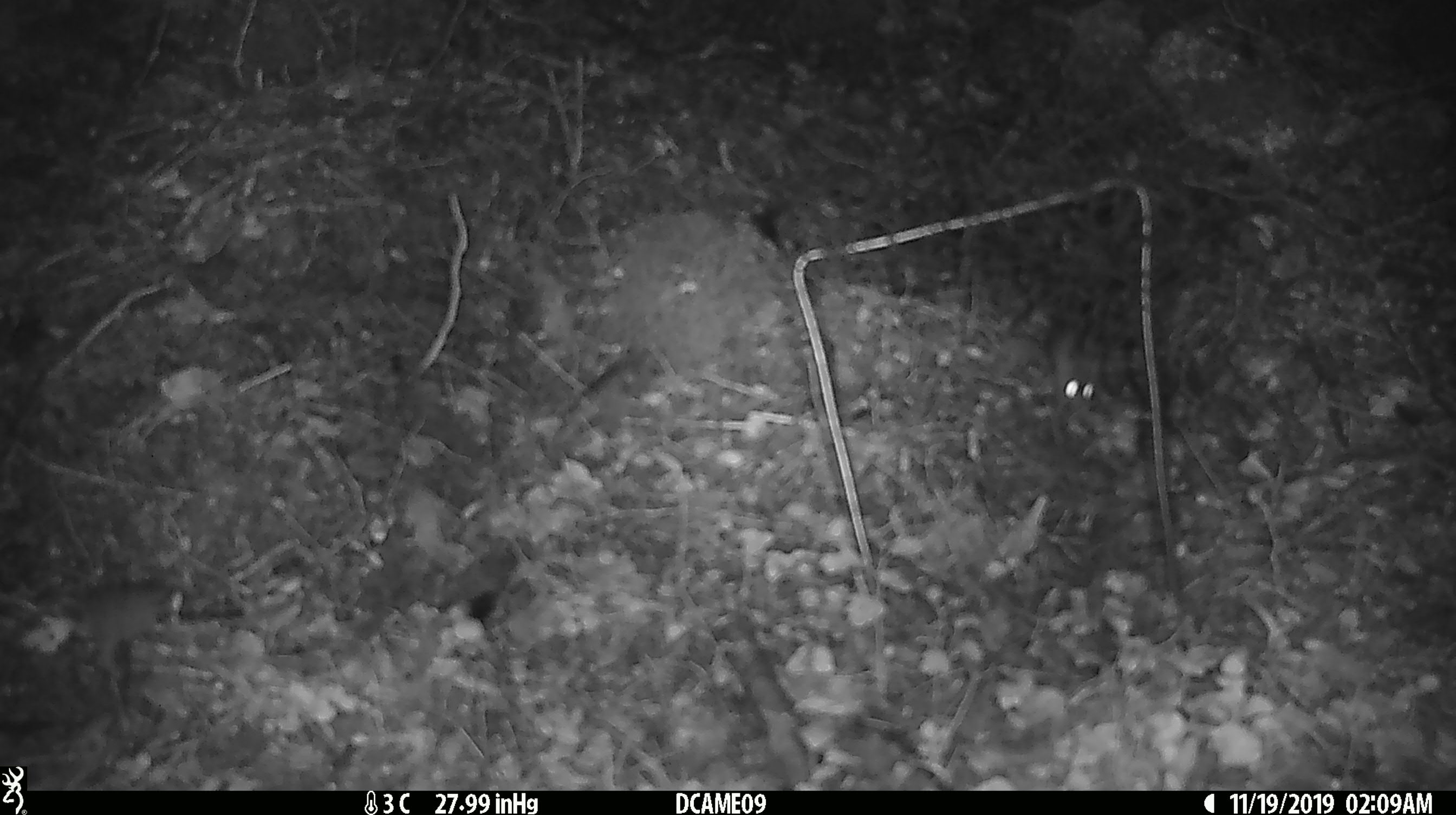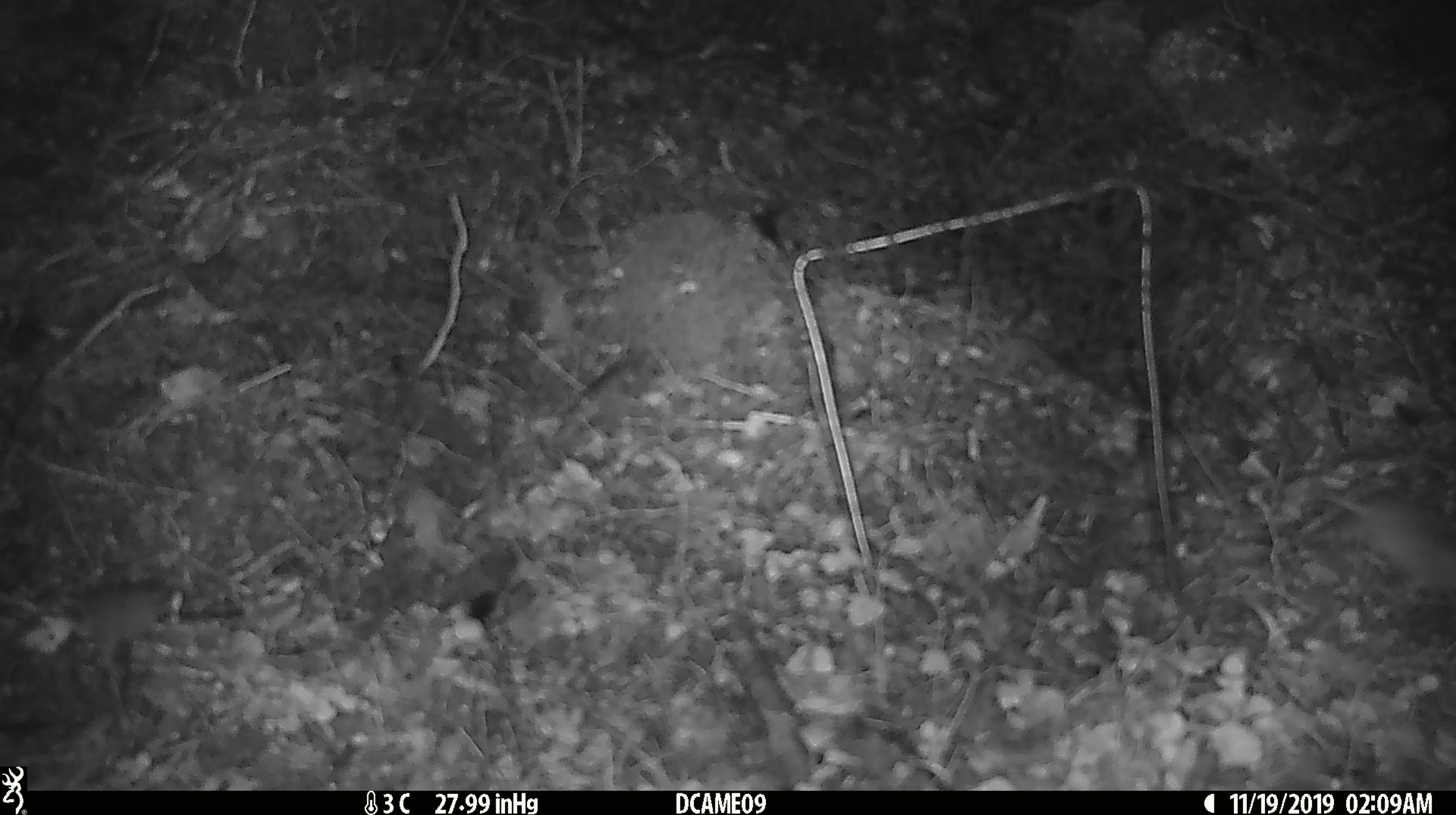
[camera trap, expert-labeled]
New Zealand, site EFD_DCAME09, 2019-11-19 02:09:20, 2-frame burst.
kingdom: Animalia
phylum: Chordata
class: Mammalia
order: Rodentia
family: Muridae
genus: Mus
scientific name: Mus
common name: mouse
Mouse (Mus).